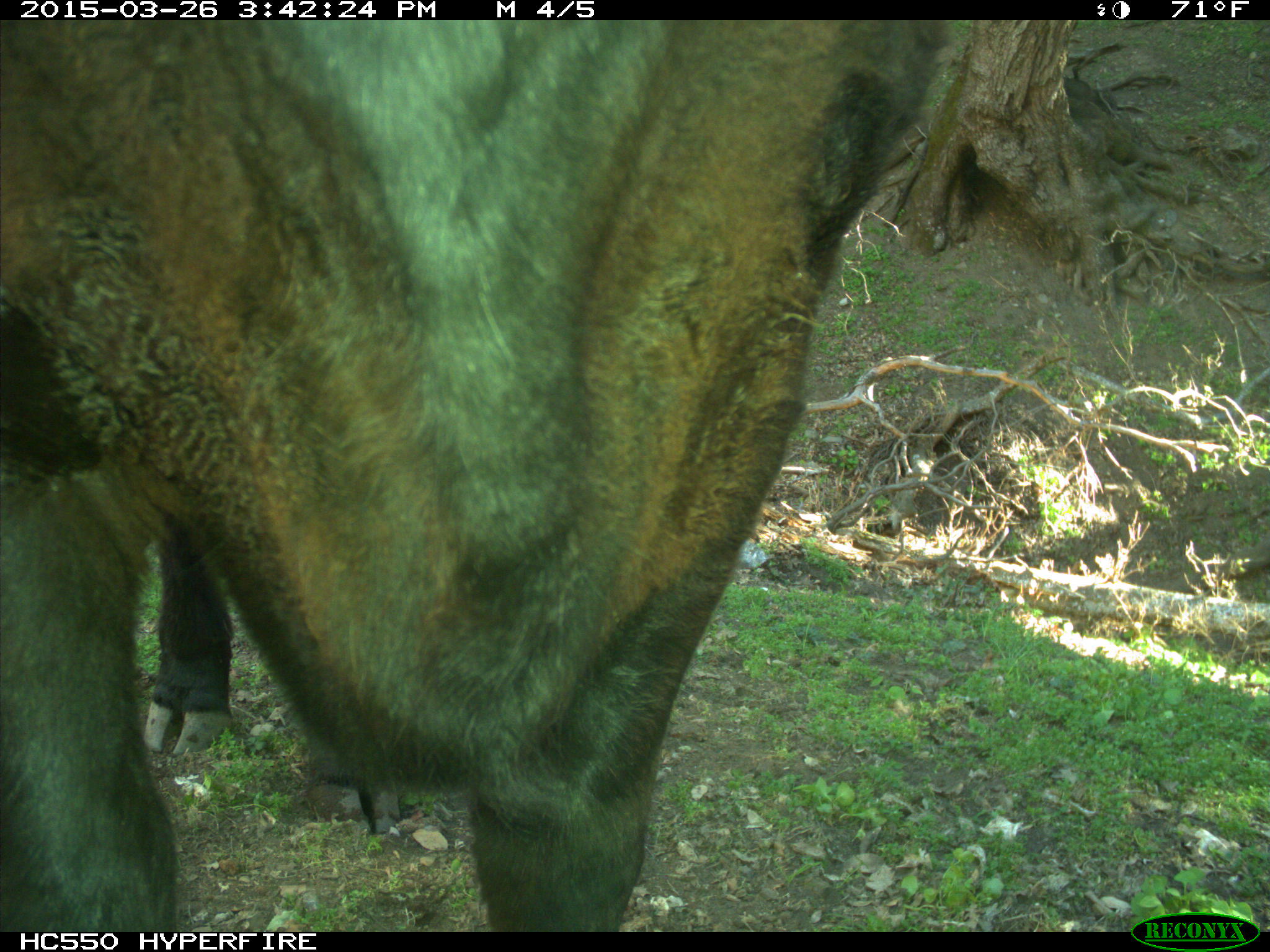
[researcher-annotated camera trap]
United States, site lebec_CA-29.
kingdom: Animalia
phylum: Chordata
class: Mammalia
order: Artiodactyla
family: Bovidae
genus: Bos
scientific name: Bos taurus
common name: domestic cow